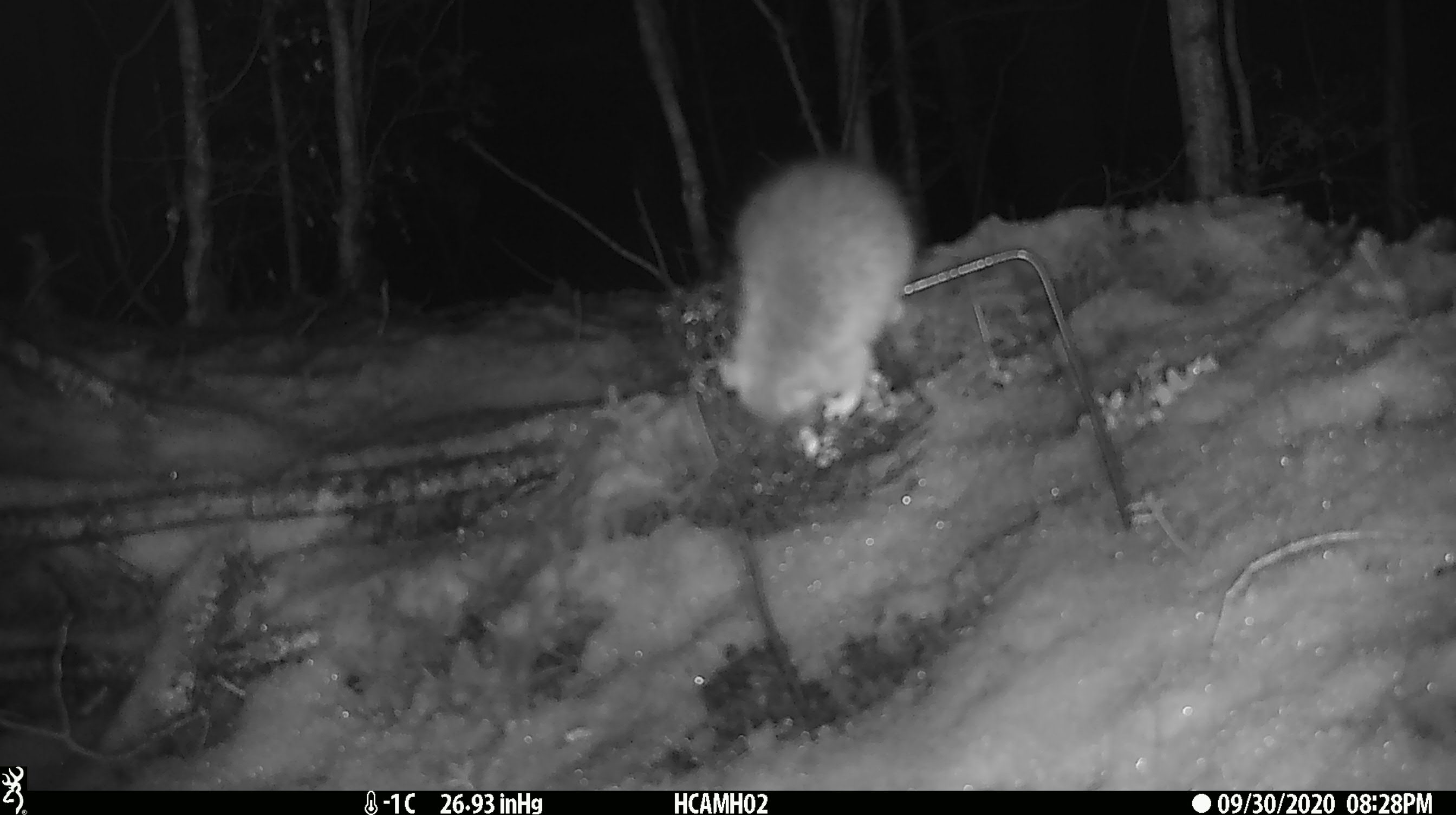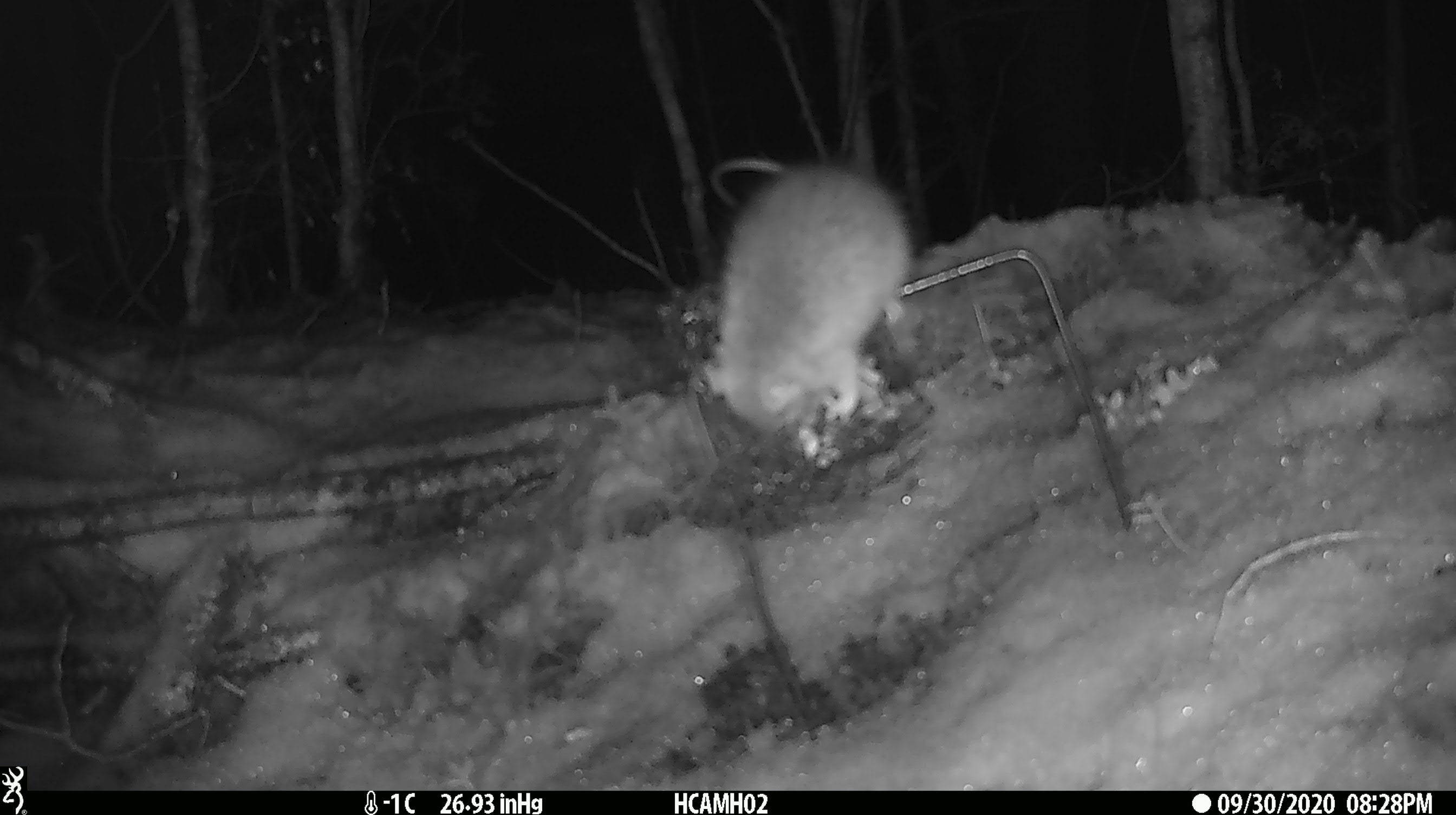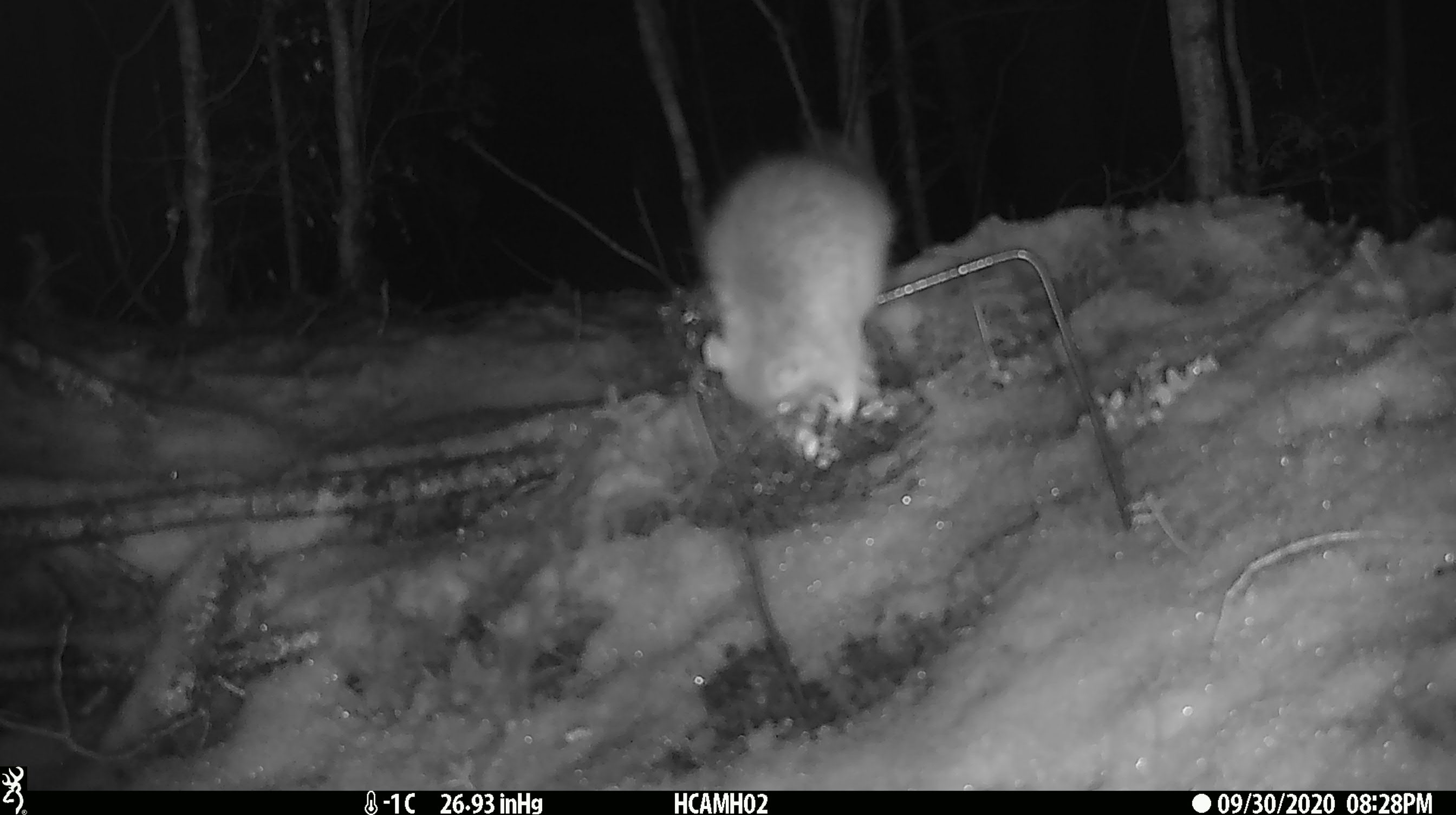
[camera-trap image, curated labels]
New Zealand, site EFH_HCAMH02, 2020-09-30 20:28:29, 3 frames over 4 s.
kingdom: Animalia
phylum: Chordata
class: Mammalia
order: Rodentia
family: Muridae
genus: Rattus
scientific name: Rattus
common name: rat